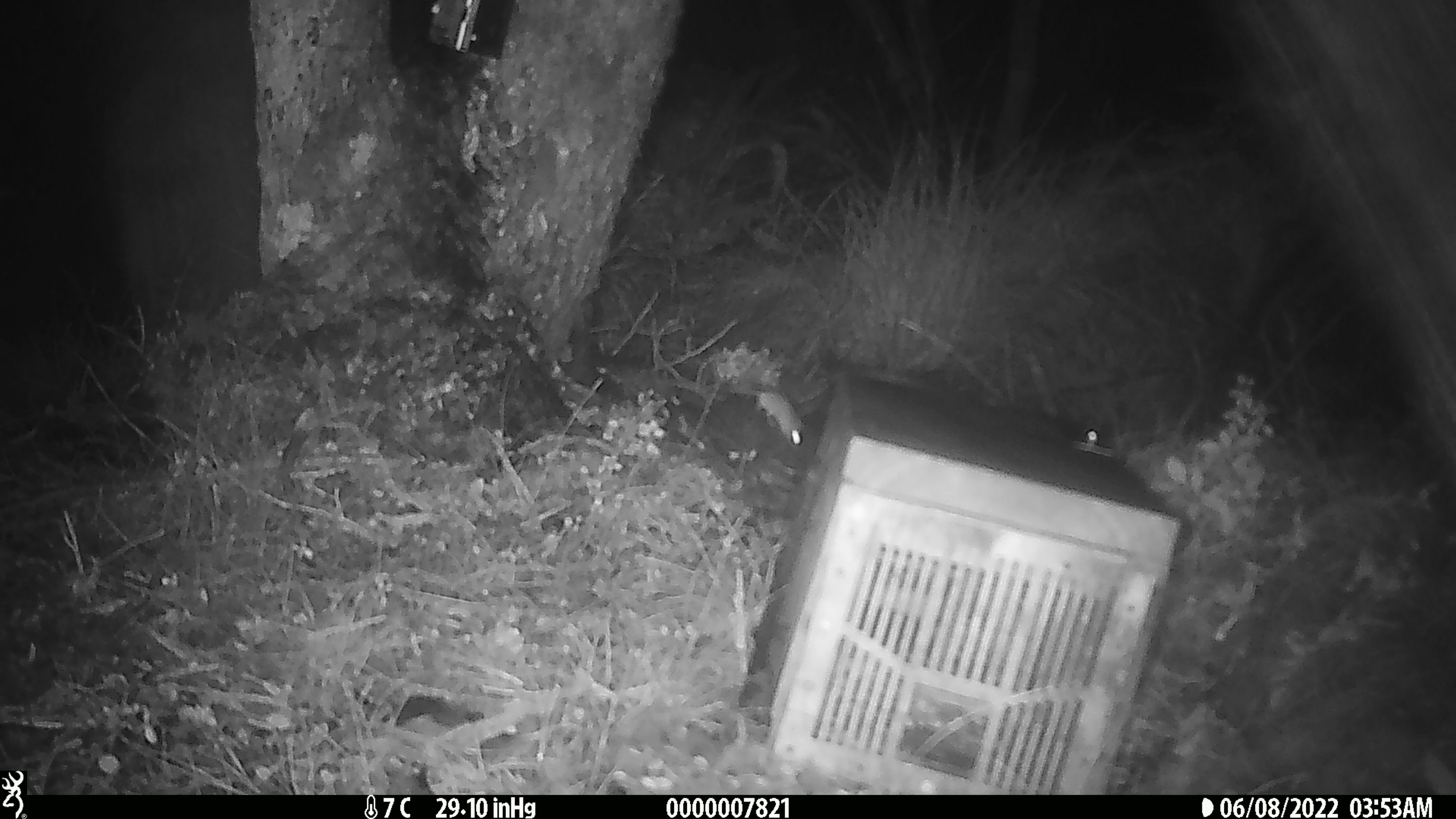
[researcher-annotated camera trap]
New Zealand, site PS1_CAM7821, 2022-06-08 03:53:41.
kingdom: Animalia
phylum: Chordata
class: Mammalia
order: Rodentia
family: Muridae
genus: Mus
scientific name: Mus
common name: mouse